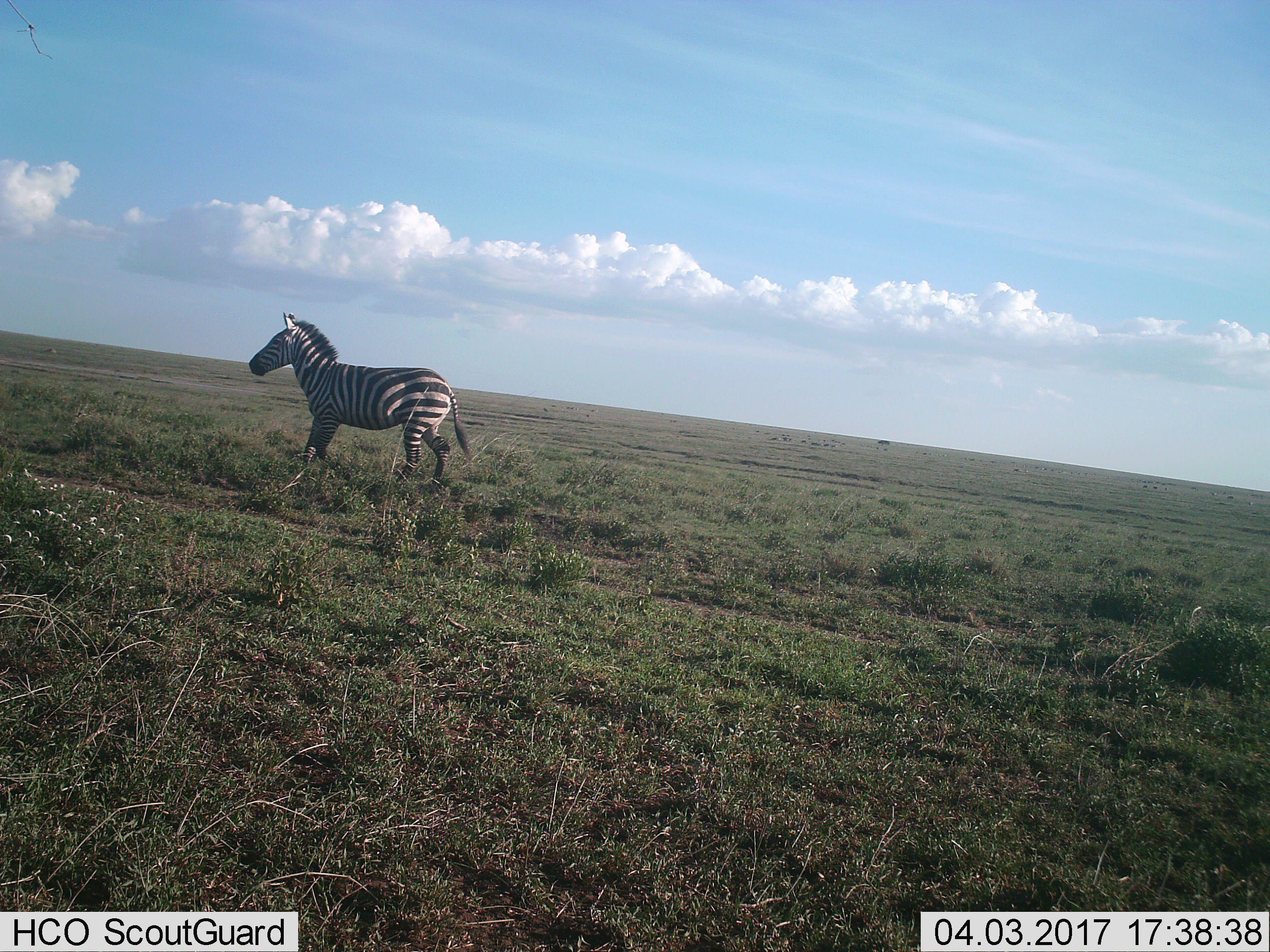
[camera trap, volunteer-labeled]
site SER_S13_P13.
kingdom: Animalia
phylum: Chordata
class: Mammalia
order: Perissodactyla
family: Equidae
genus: Equus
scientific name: Equus quagga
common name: plains zebra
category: zebraplains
Zebraplains (plains zebra) (Equus quagga), count 1. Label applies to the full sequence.